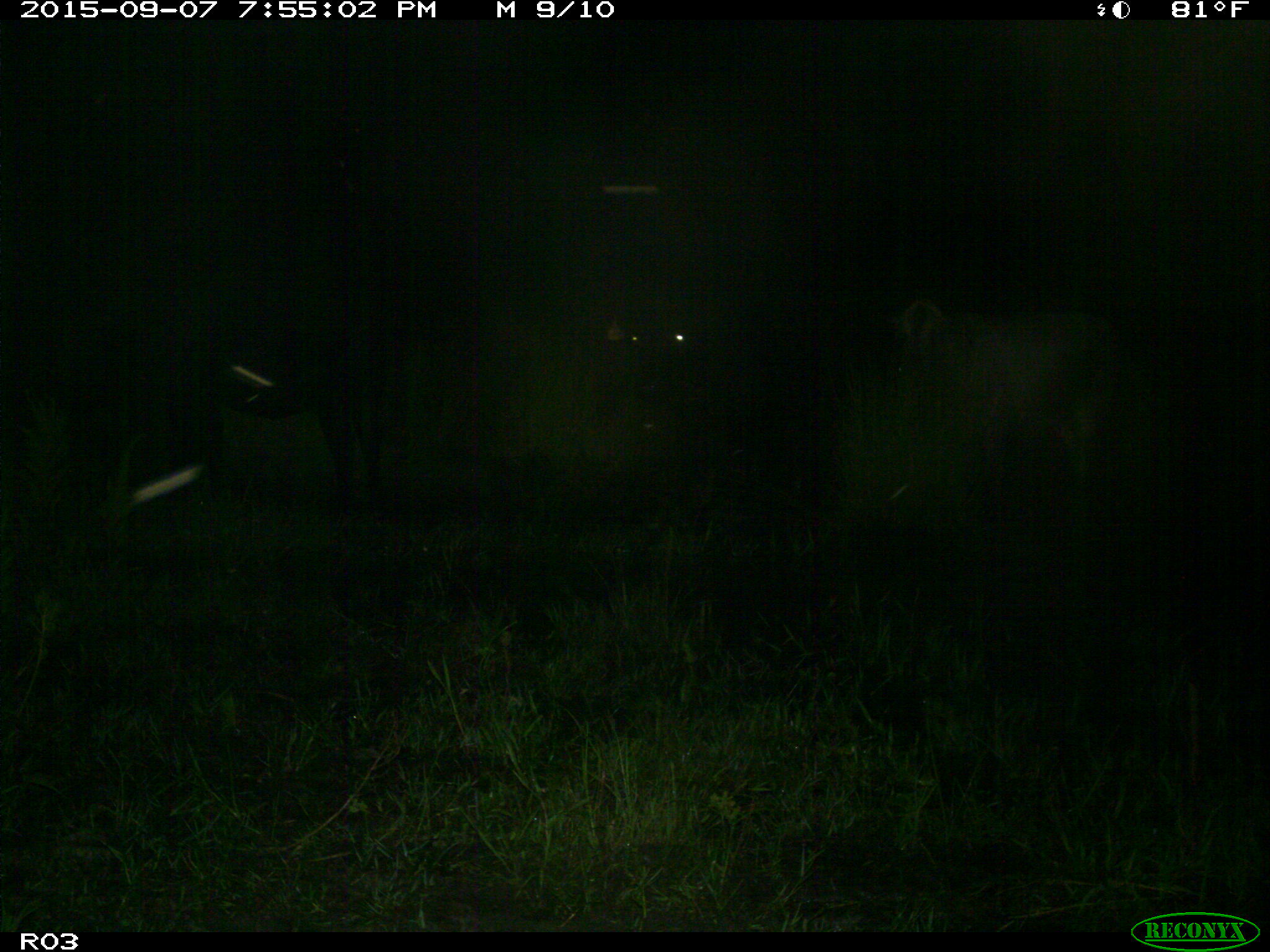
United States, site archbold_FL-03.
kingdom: Animalia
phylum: Chordata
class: Mammalia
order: Artiodactyla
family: Bovidae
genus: Bos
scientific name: Bos taurus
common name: domestic cow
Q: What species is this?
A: Bos taurus (domestic cow).